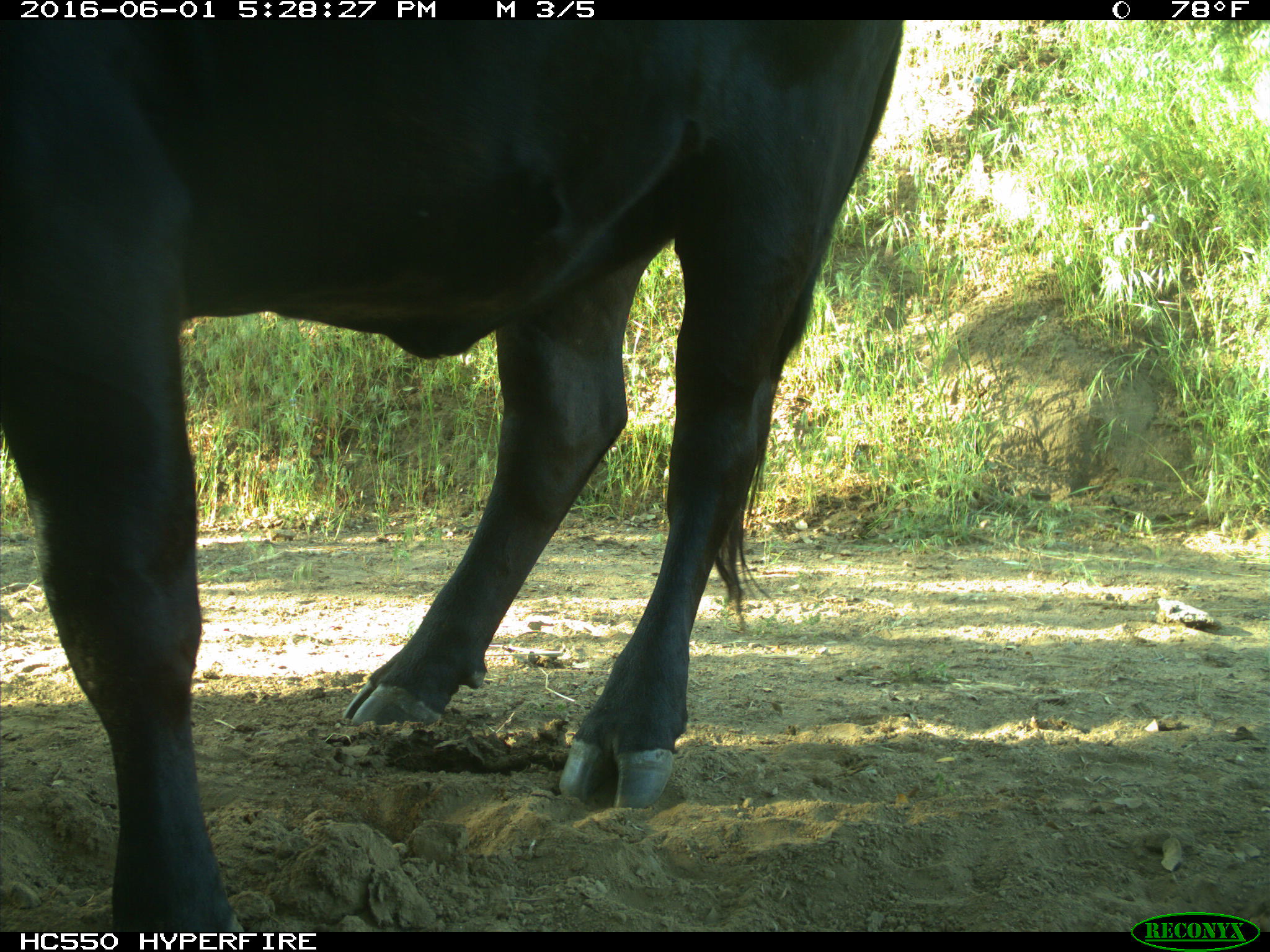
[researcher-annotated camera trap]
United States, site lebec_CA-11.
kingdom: Animalia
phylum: Chordata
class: Mammalia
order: Artiodactyla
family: Bovidae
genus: Bos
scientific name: Bos taurus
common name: domestic cow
Bos taurus (domestic cow).